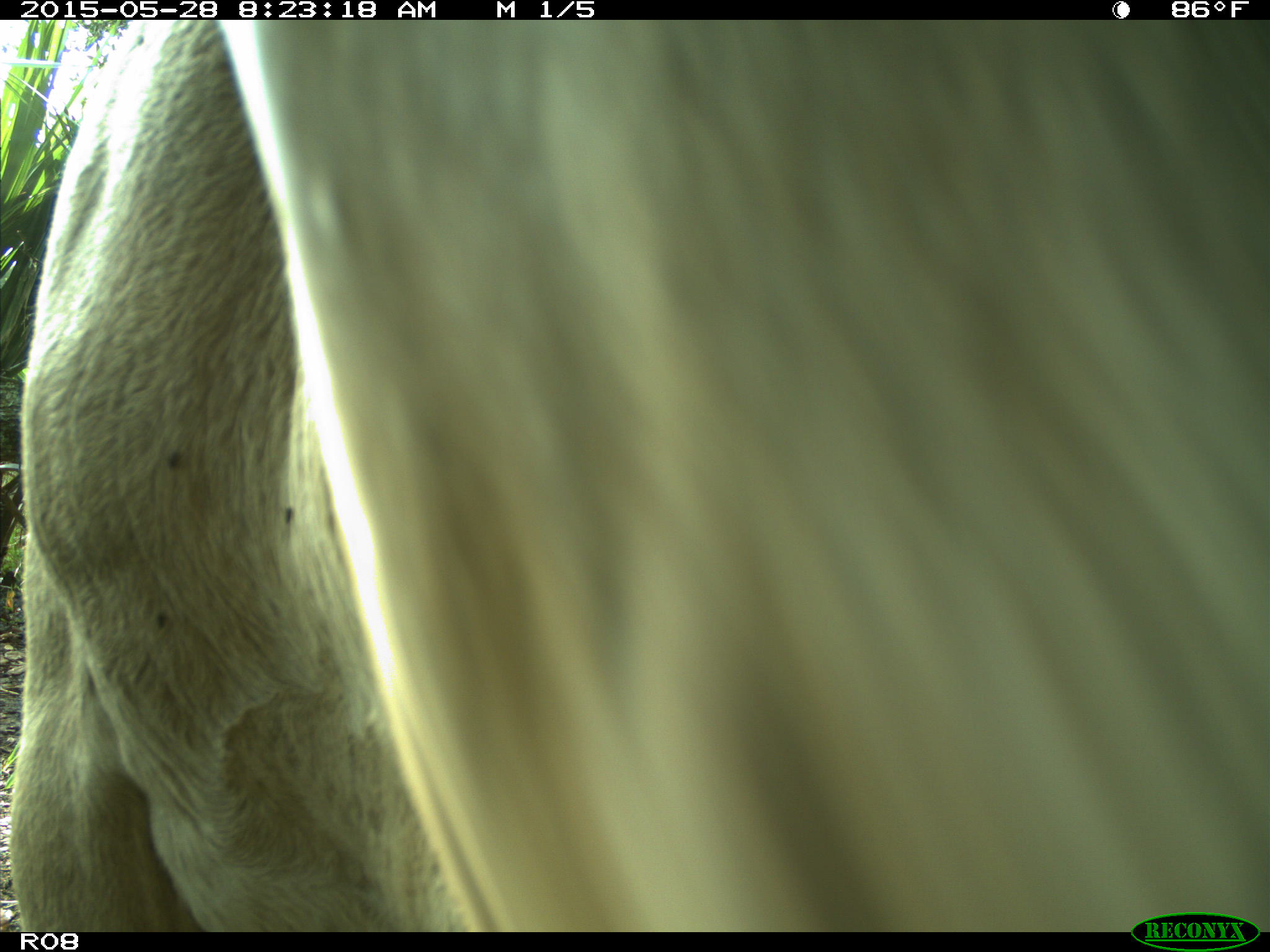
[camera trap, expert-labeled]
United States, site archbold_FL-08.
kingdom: Animalia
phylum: Chordata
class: Mammalia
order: Artiodactyla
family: Bovidae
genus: Bos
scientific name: Bos taurus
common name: domestic cow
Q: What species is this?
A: Bos taurus (domestic cow).